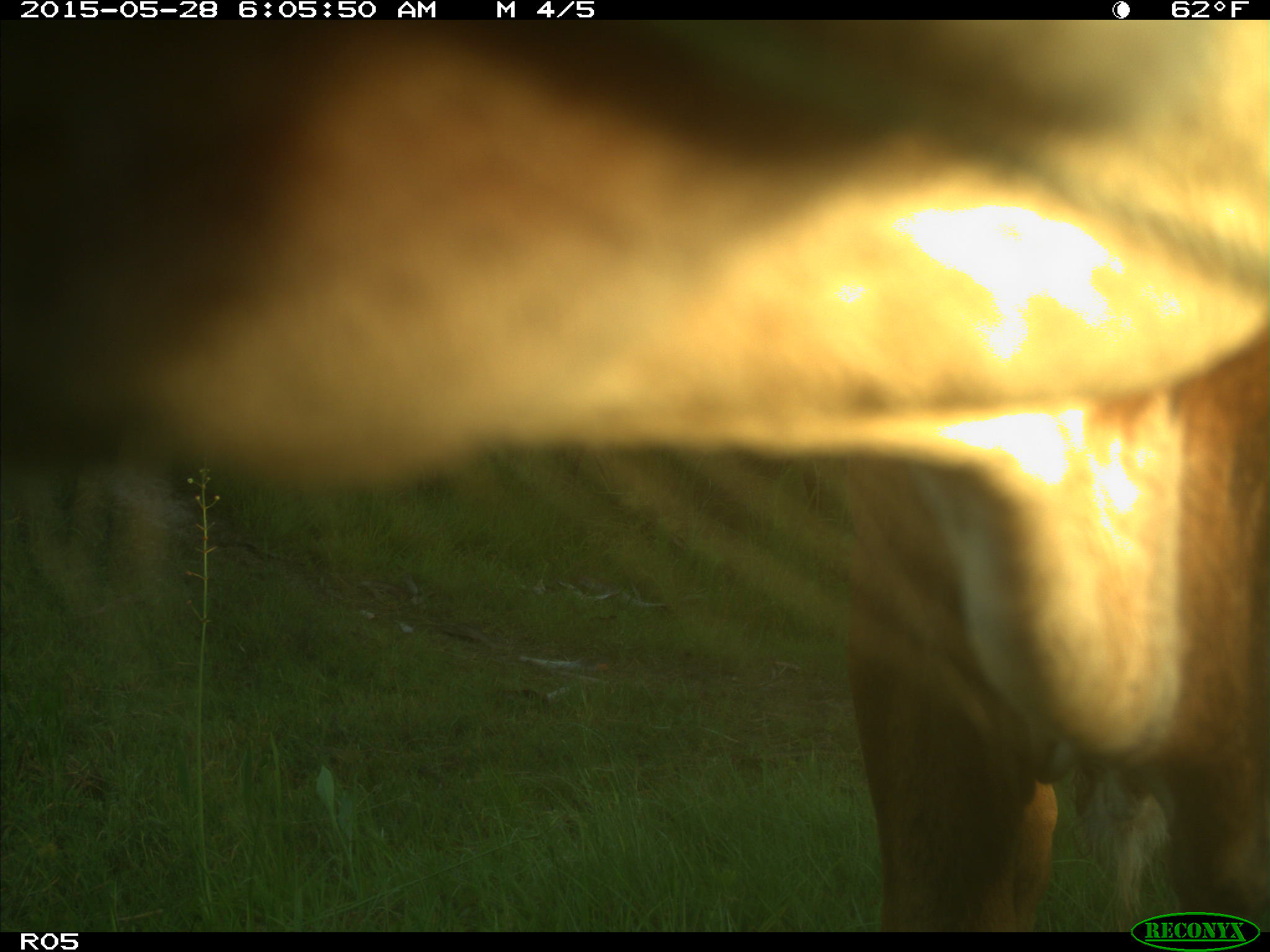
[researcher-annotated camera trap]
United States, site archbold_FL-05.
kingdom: Animalia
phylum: Chordata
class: Mammalia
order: Artiodactyla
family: Bovidae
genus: Bos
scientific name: Bos taurus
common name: domestic cow